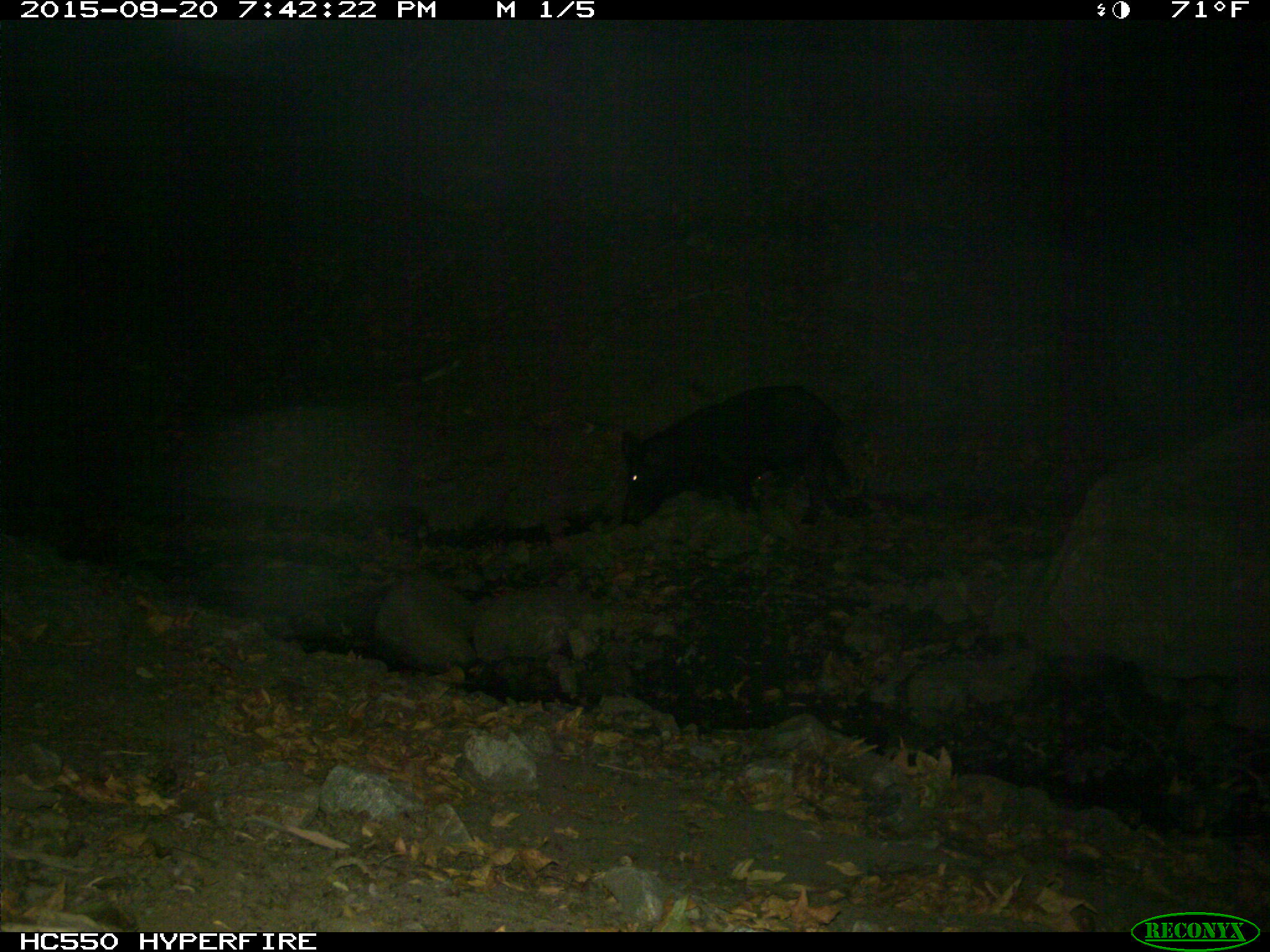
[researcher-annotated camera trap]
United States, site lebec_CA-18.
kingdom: Animalia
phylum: Chordata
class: Mammalia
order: Artiodactyla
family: Suidae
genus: Sus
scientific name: Sus scrofa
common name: wild boar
Sus scrofa (wild boar).